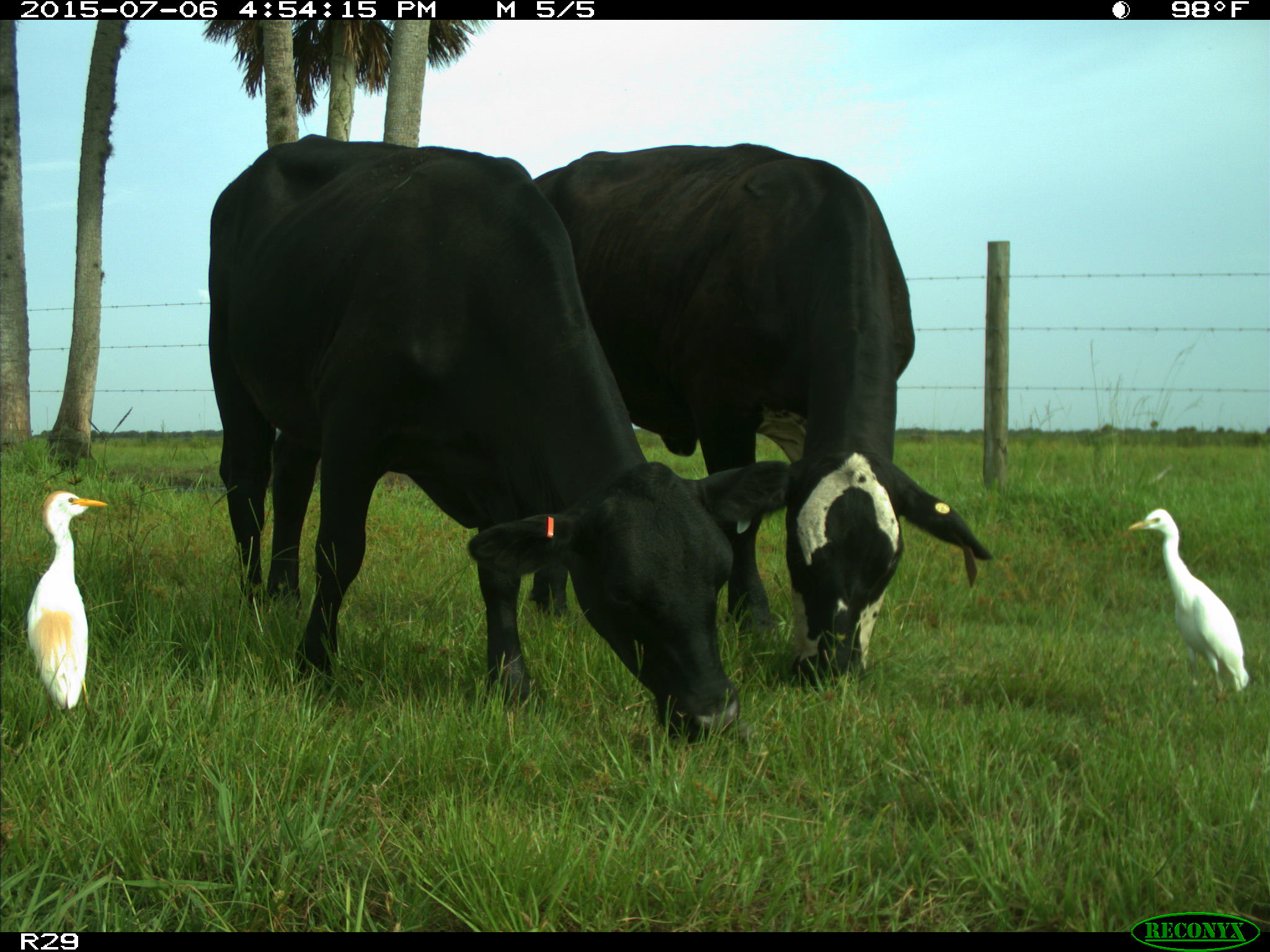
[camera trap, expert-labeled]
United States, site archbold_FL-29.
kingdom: Animalia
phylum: Chordata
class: Mammalia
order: Artiodactyla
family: Bovidae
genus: Bos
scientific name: Bos taurus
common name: domestic cow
Bos taurus (domestic cow).